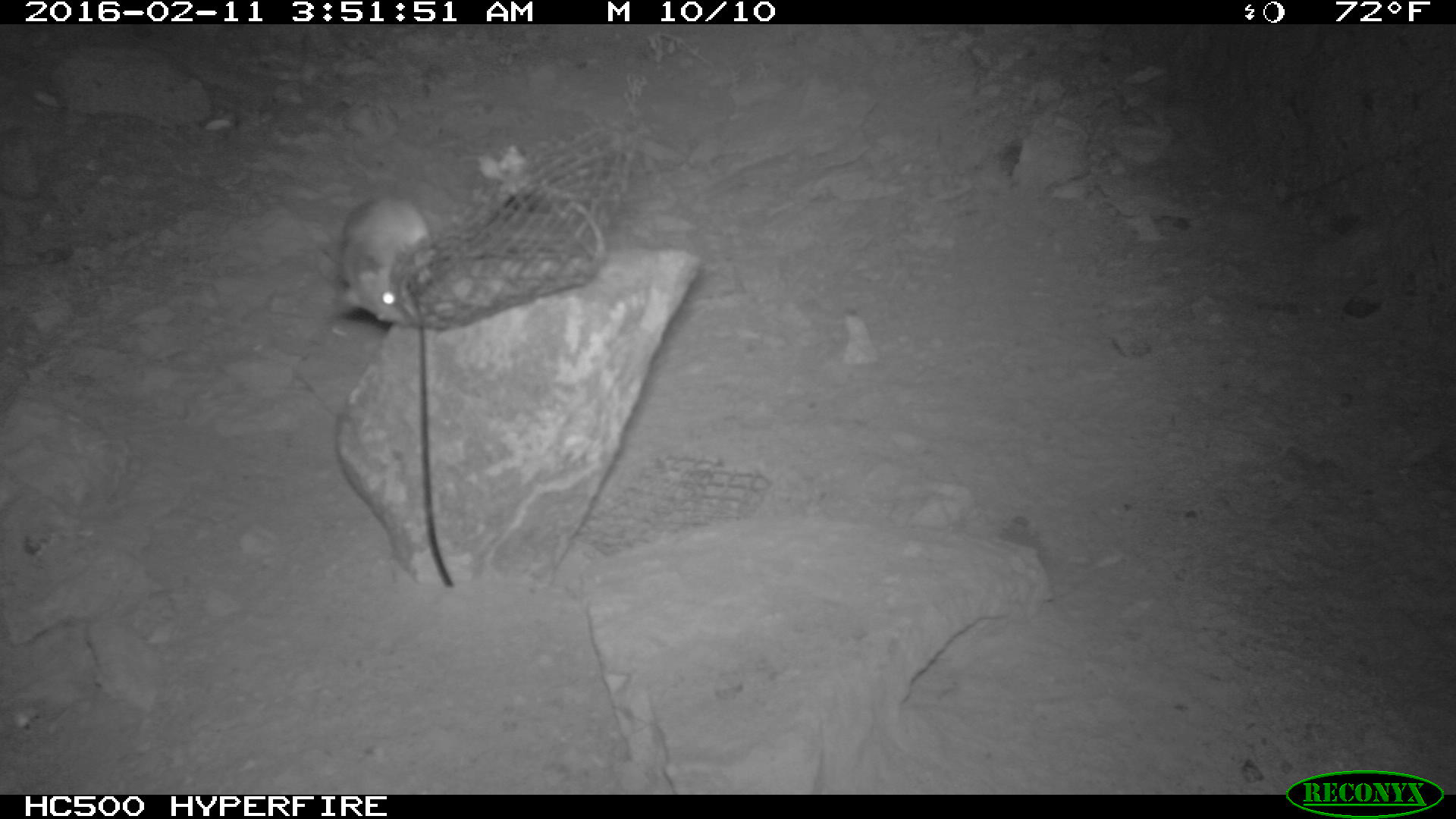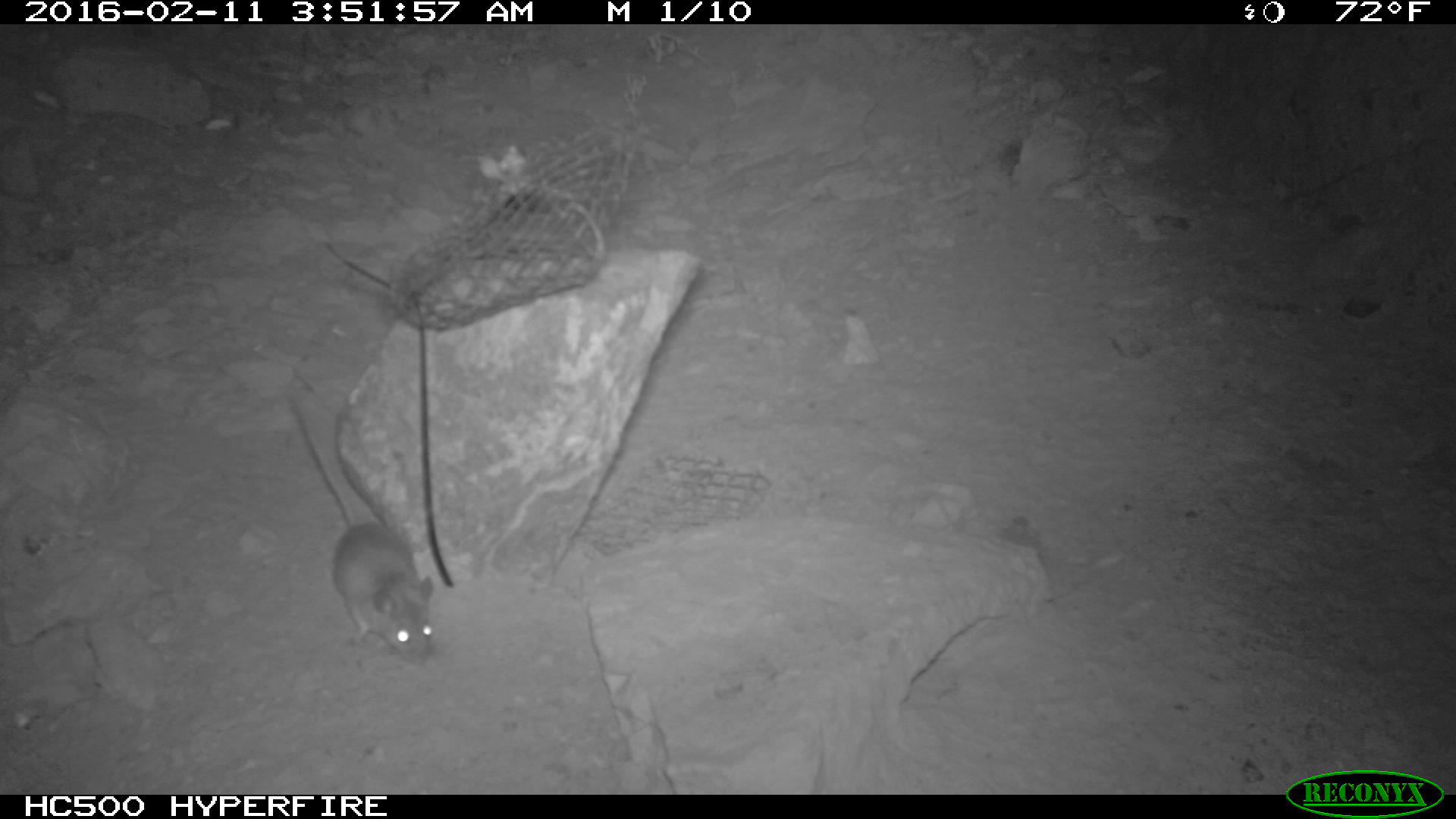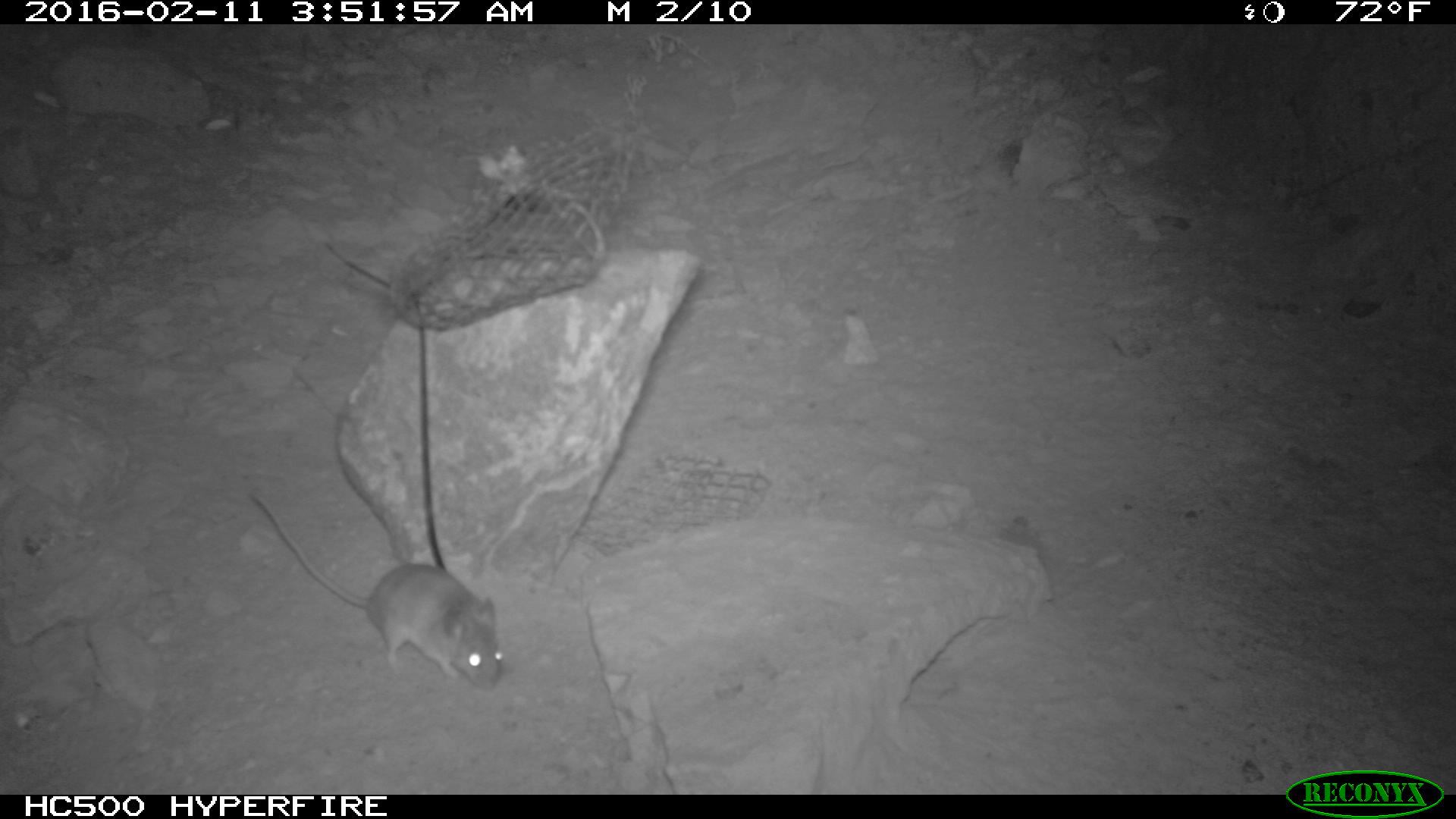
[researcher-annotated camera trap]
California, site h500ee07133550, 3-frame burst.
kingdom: Animalia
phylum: Chordata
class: Mammalia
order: Rodentia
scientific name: Rodentia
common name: rodent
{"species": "rodent (Rodentia)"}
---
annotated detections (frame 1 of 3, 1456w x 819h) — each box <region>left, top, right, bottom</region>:
rodent: <region>339, 199, 436, 322</region>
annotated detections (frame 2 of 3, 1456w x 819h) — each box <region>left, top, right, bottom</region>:
rodent: <region>285, 394, 440, 664</region>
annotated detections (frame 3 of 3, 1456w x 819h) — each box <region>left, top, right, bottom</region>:
rodent: <region>248, 492, 504, 693</region>